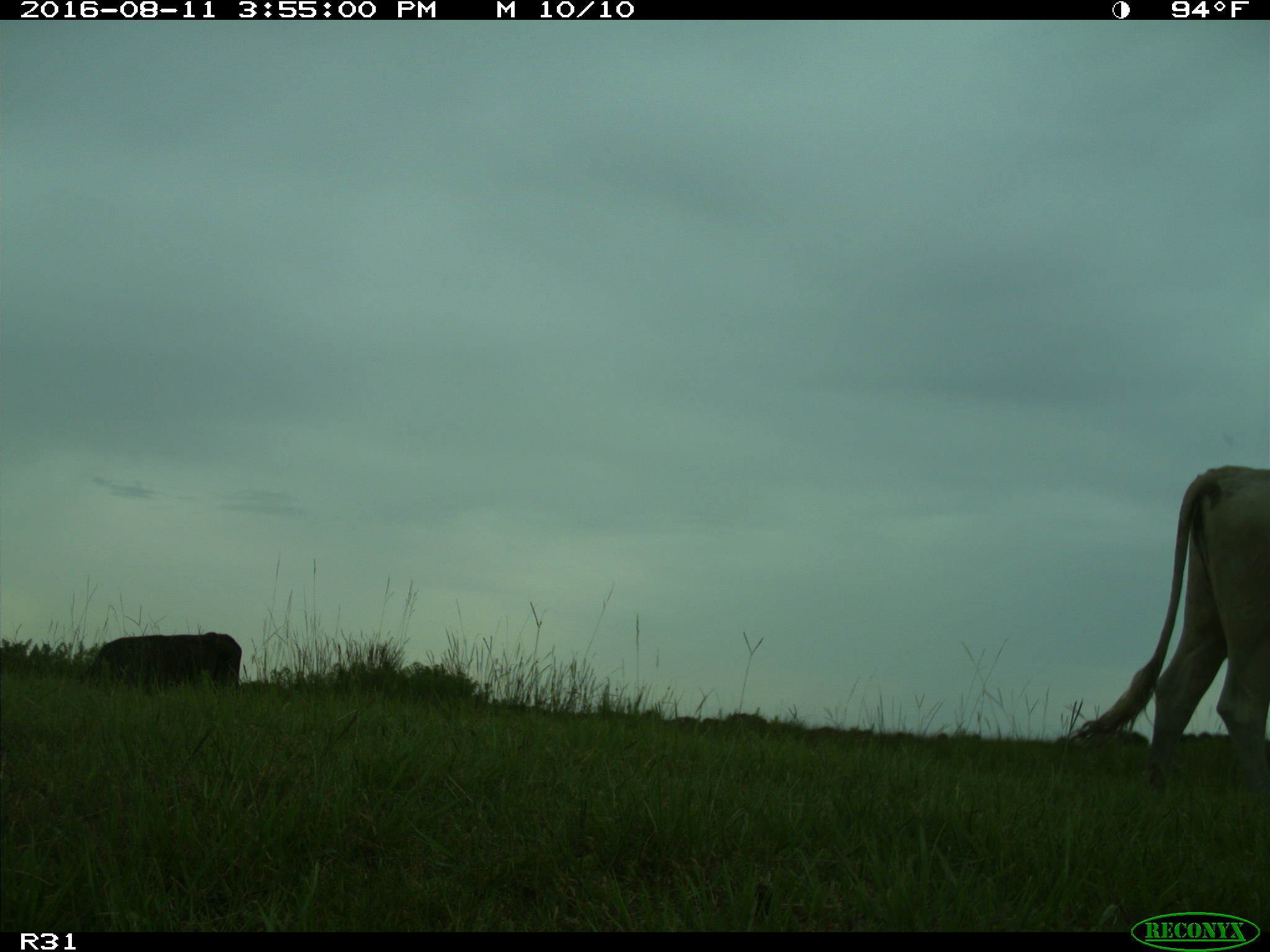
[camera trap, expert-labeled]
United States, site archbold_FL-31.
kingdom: Animalia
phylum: Chordata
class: Mammalia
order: Artiodactyla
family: Bovidae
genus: Bos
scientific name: Bos taurus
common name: domestic cow